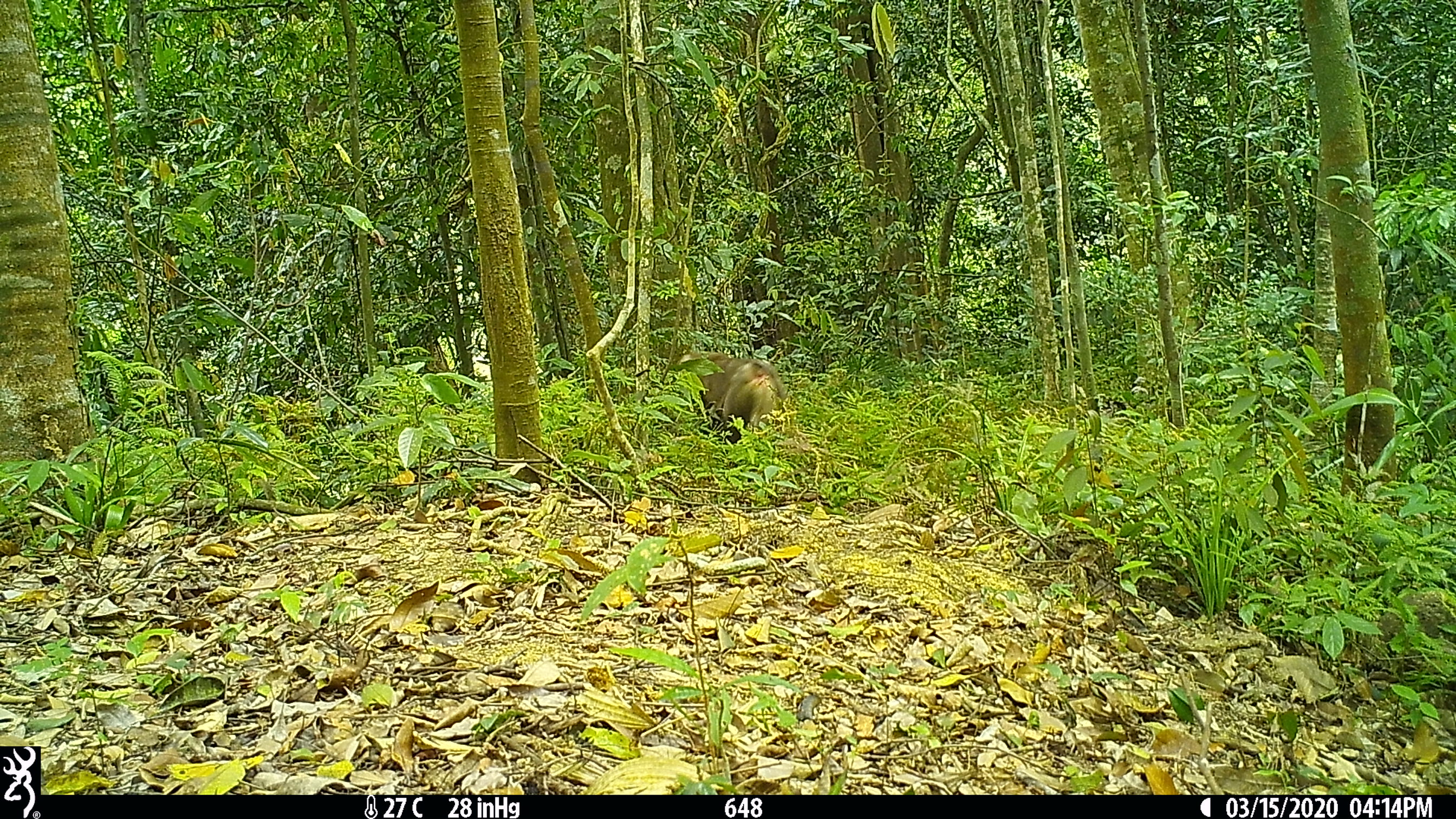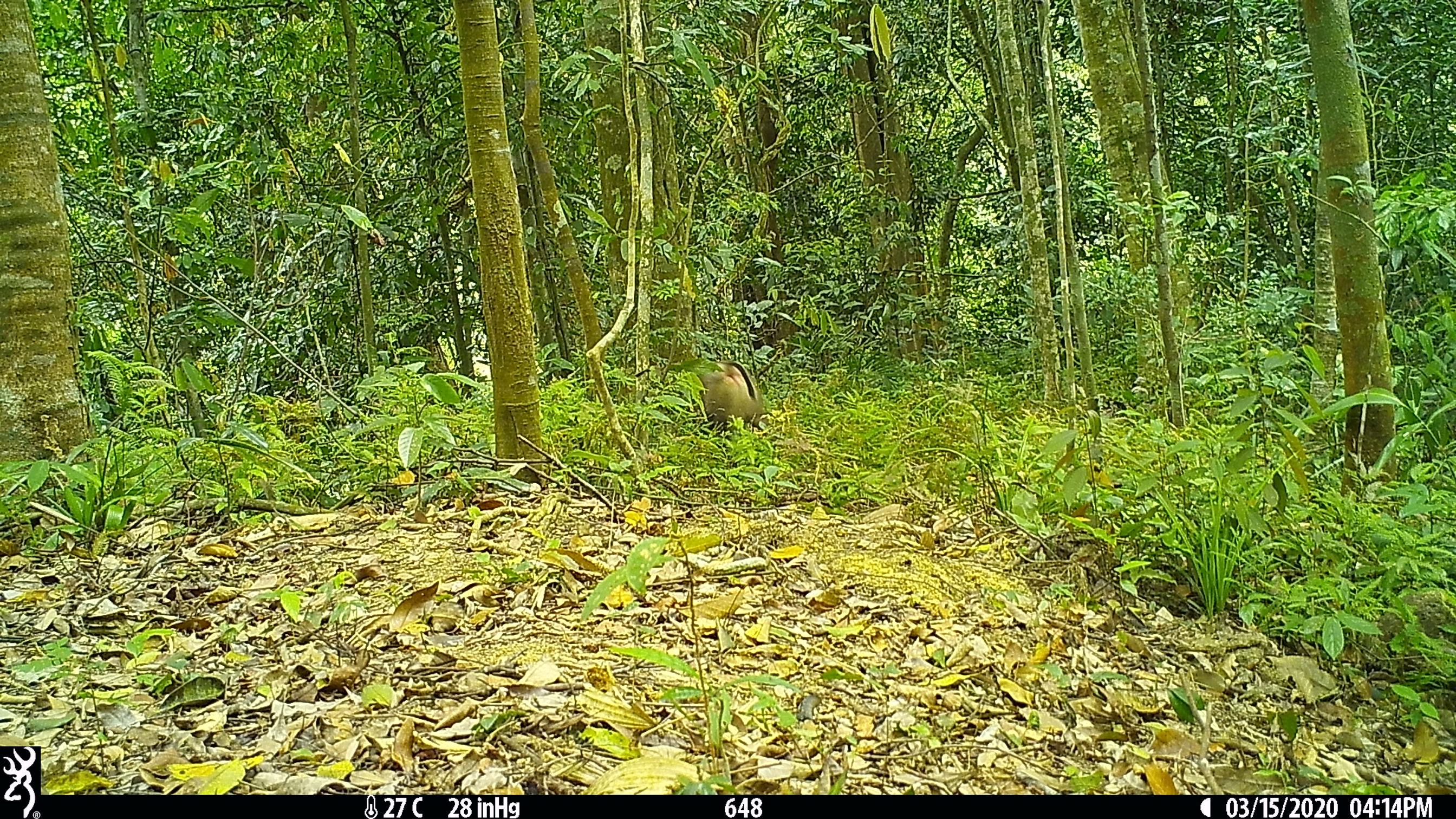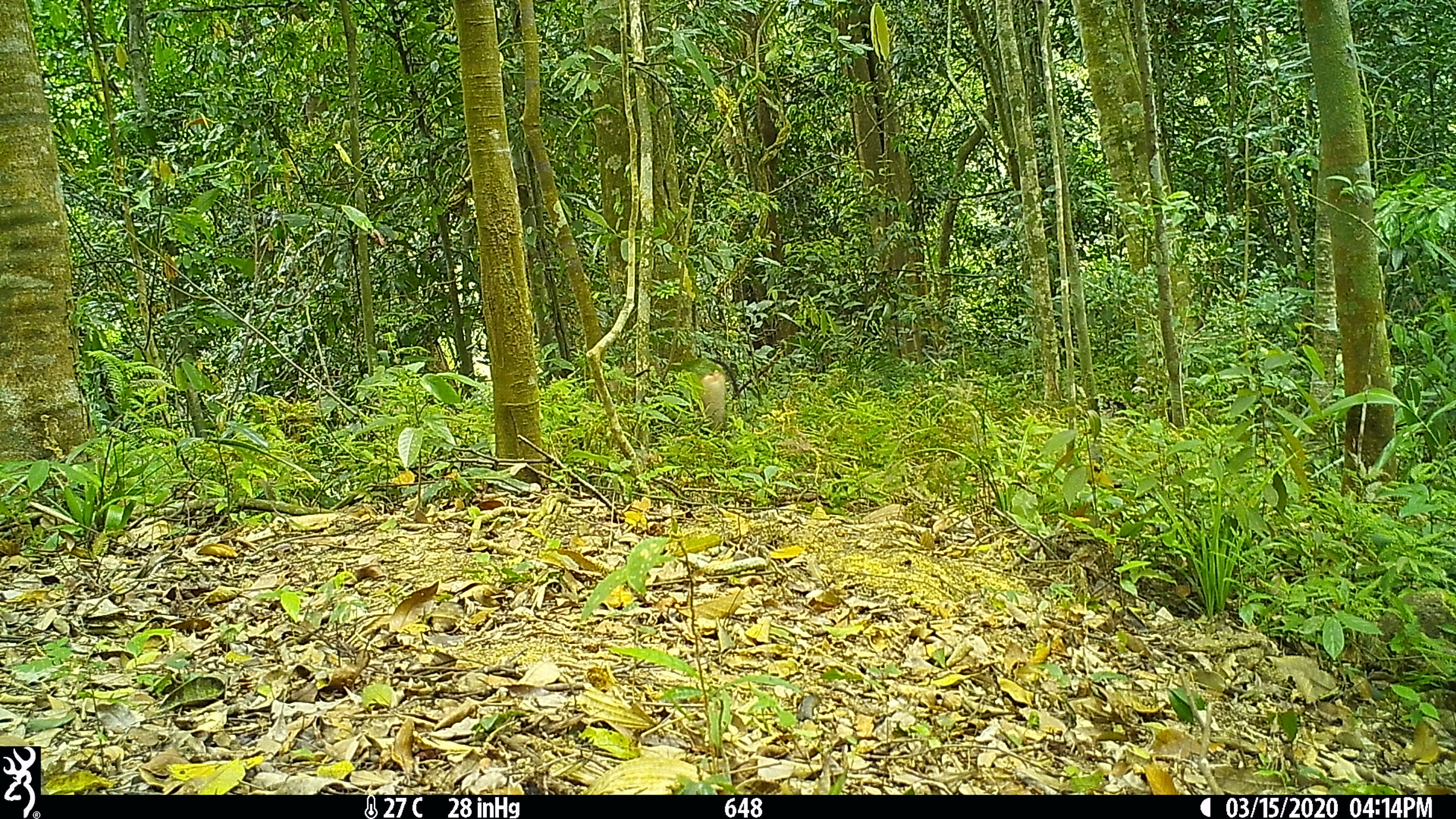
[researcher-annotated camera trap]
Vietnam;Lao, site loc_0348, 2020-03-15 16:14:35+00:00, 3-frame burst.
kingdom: Animalia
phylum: Chordata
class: Mammalia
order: Primates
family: Cercopithecidae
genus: Macaca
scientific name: Macaca nemestrina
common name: pig-tailed macaque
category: pig tailed macaque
Pig tailed macaque (pig-tailed macaque) (Macaca nemestrina). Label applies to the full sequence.